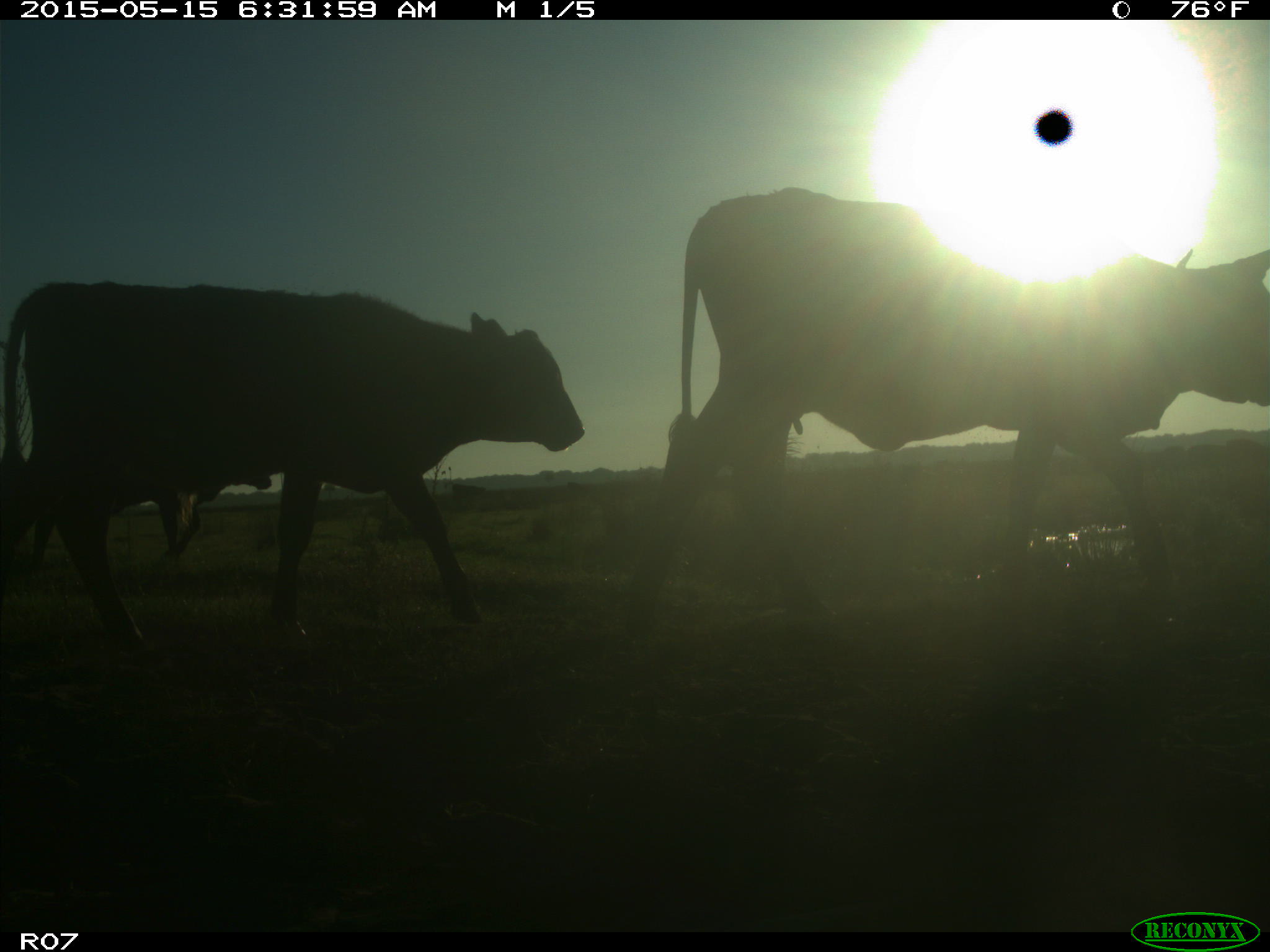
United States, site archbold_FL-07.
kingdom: Animalia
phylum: Chordata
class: Mammalia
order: Artiodactyla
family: Bovidae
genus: Bos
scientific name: Bos taurus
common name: domestic cow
Bos taurus (domestic cow).